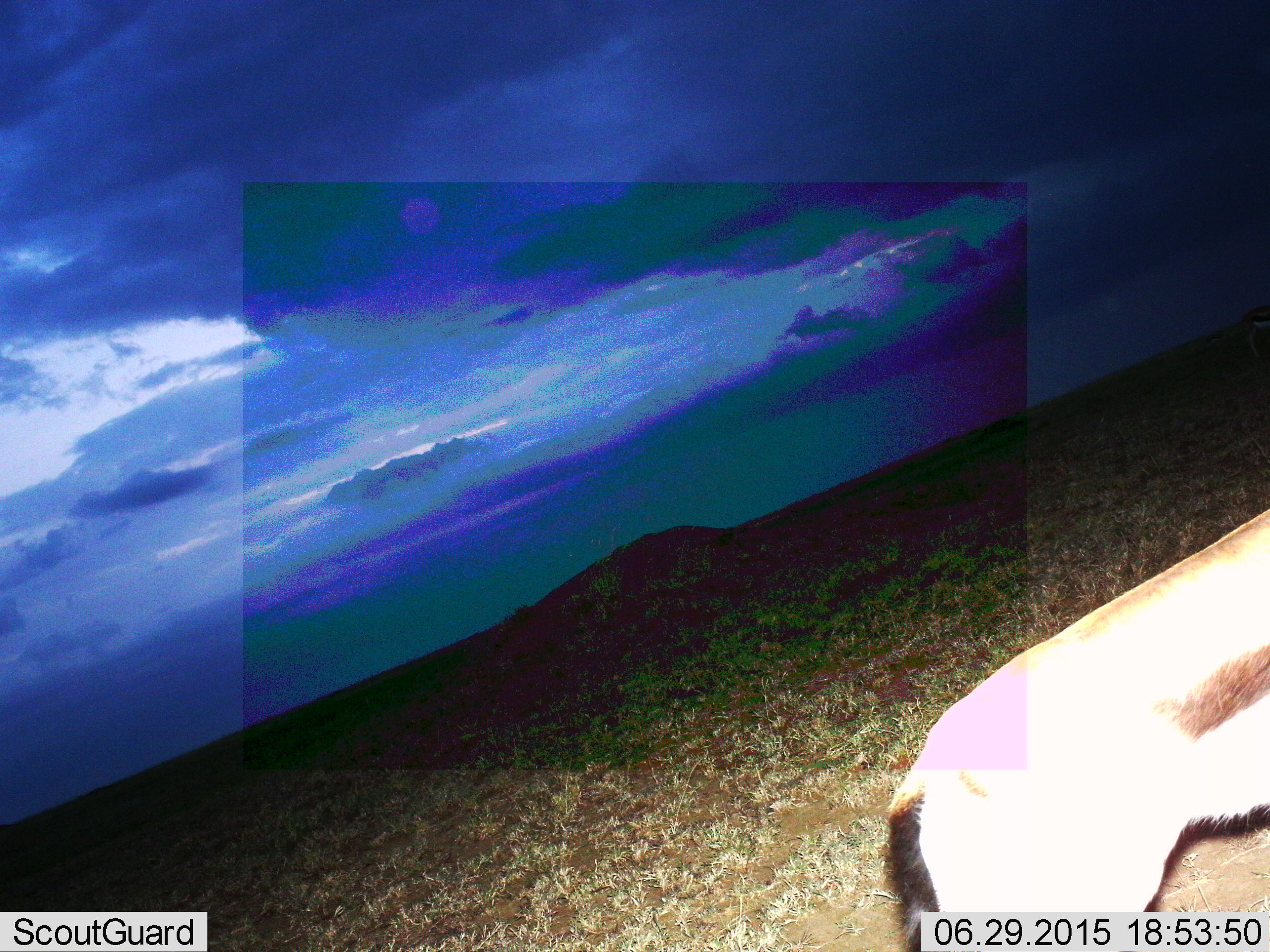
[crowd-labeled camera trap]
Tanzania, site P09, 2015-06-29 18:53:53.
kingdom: Animalia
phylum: Chordata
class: Mammalia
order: Artiodactyla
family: Bovidae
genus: Eudorcas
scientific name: Eudorcas thomsonii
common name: thomson's gazelle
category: gazellethomsons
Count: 1.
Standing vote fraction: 80%.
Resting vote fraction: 0%.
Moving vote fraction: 20%.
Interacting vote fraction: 0%.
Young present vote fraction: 0%.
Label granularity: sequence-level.